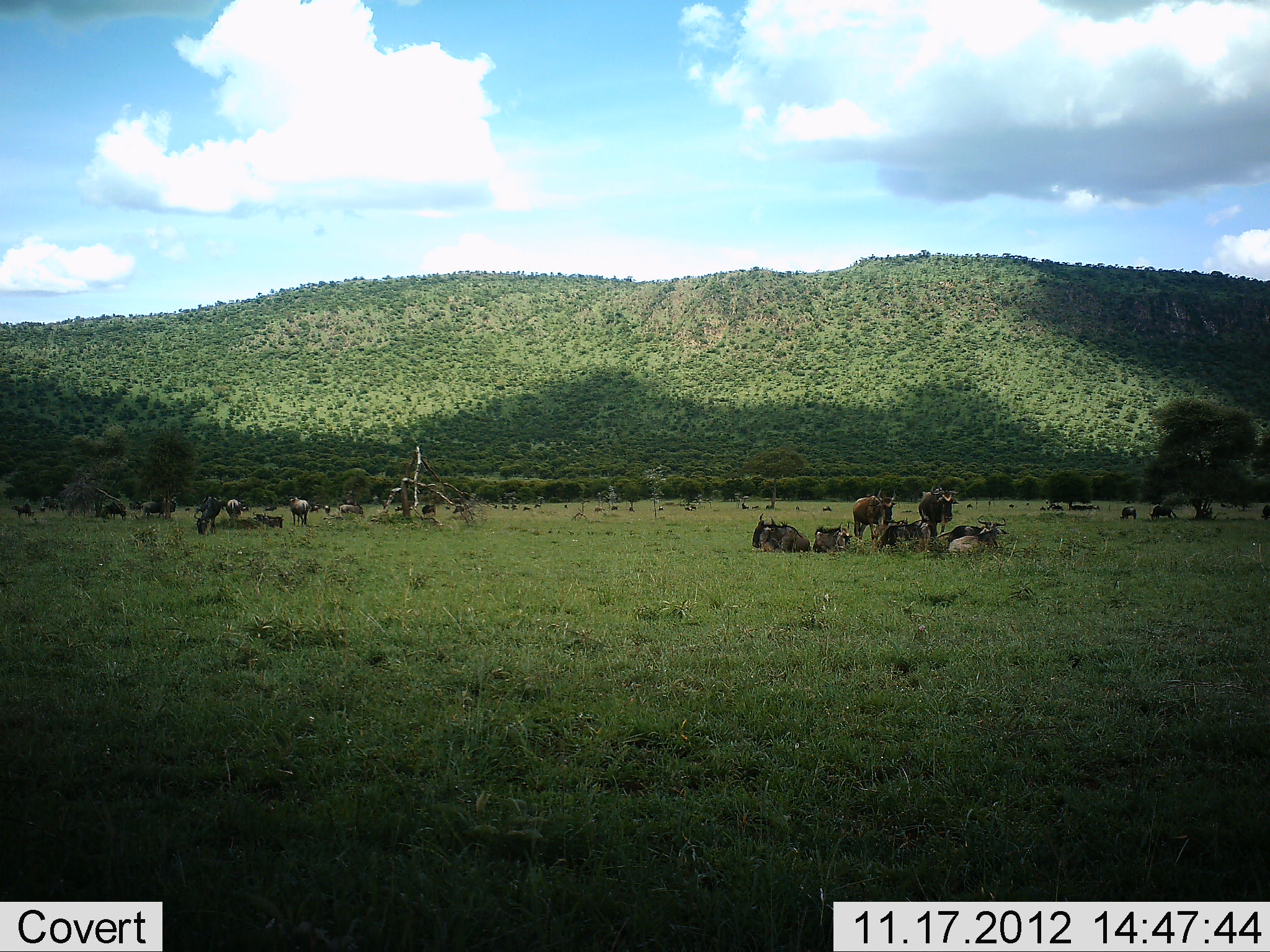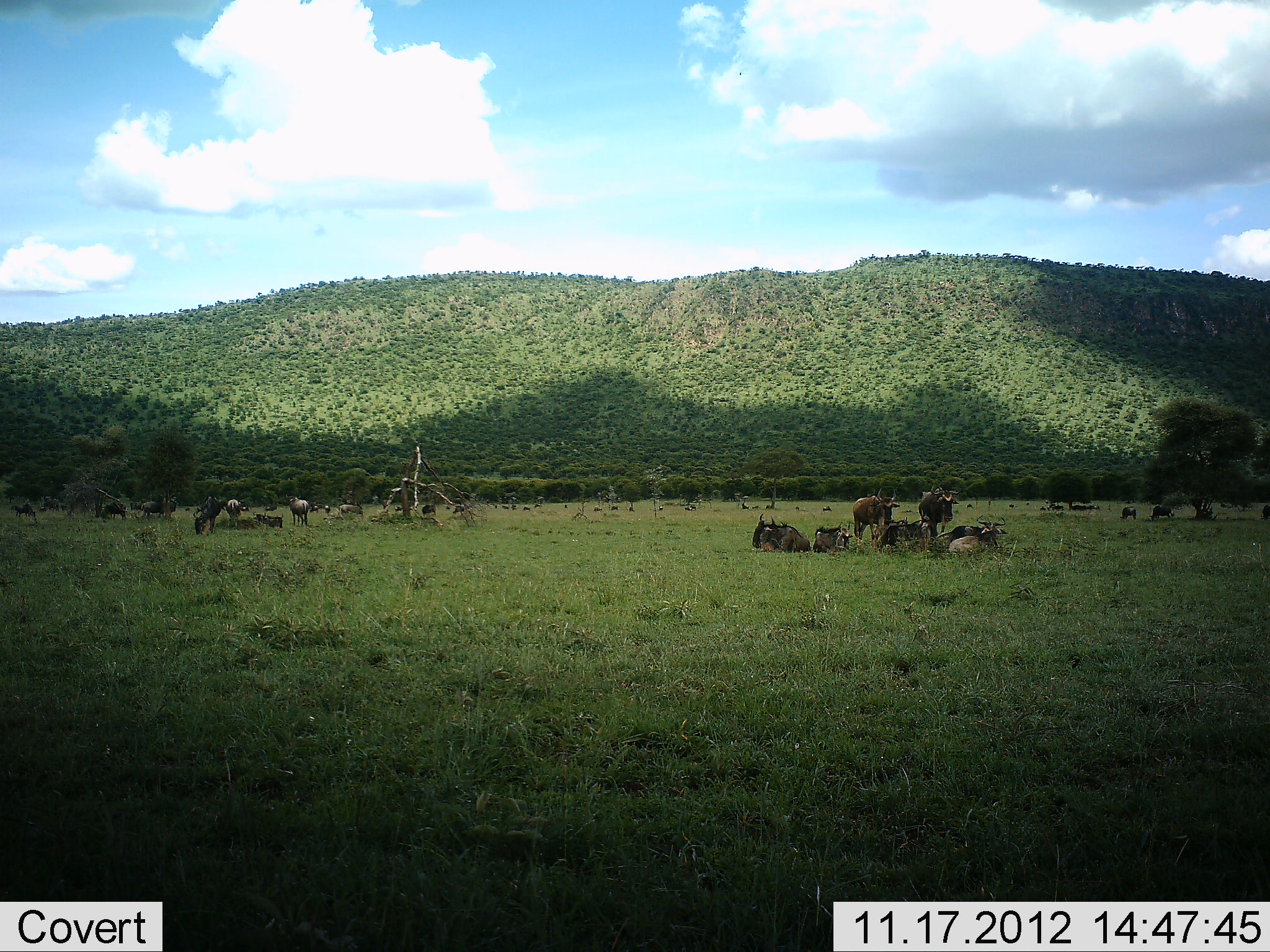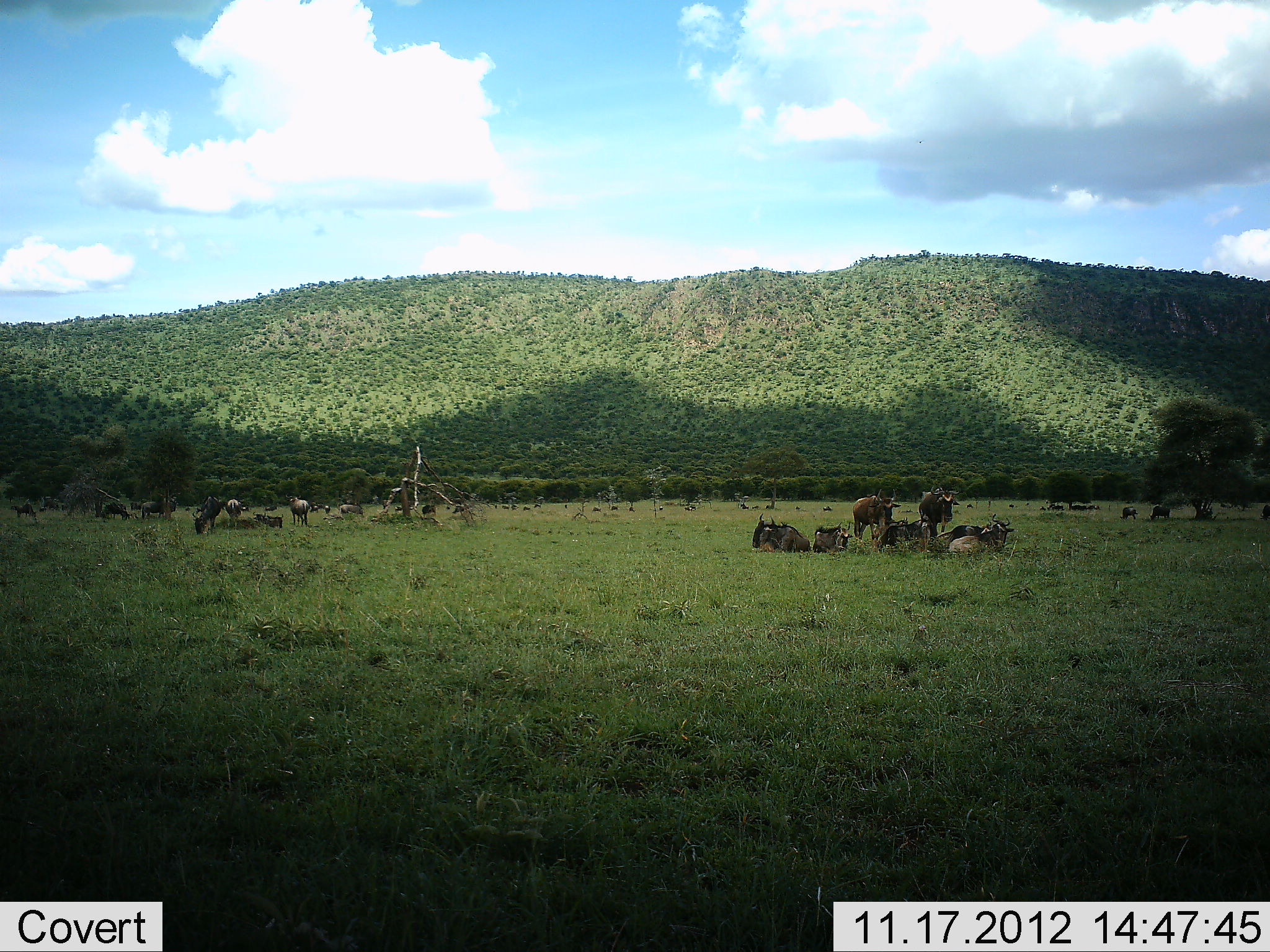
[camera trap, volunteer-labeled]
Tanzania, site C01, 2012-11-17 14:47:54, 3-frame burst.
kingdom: Animalia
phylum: Chordata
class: Mammalia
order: Artiodactyla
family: Bovidae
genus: Connochaetes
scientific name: Connochaetes taurinus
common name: blue wildebeest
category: wildebeest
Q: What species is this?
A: Wildebeest (blue wildebeest) (Connochaetes taurinus).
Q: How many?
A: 11-50.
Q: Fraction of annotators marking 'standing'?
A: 70%.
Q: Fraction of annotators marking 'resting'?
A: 100%.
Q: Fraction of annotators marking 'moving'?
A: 20%.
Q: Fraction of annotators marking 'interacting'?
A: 10%.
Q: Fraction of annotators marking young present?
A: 0%.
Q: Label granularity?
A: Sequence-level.